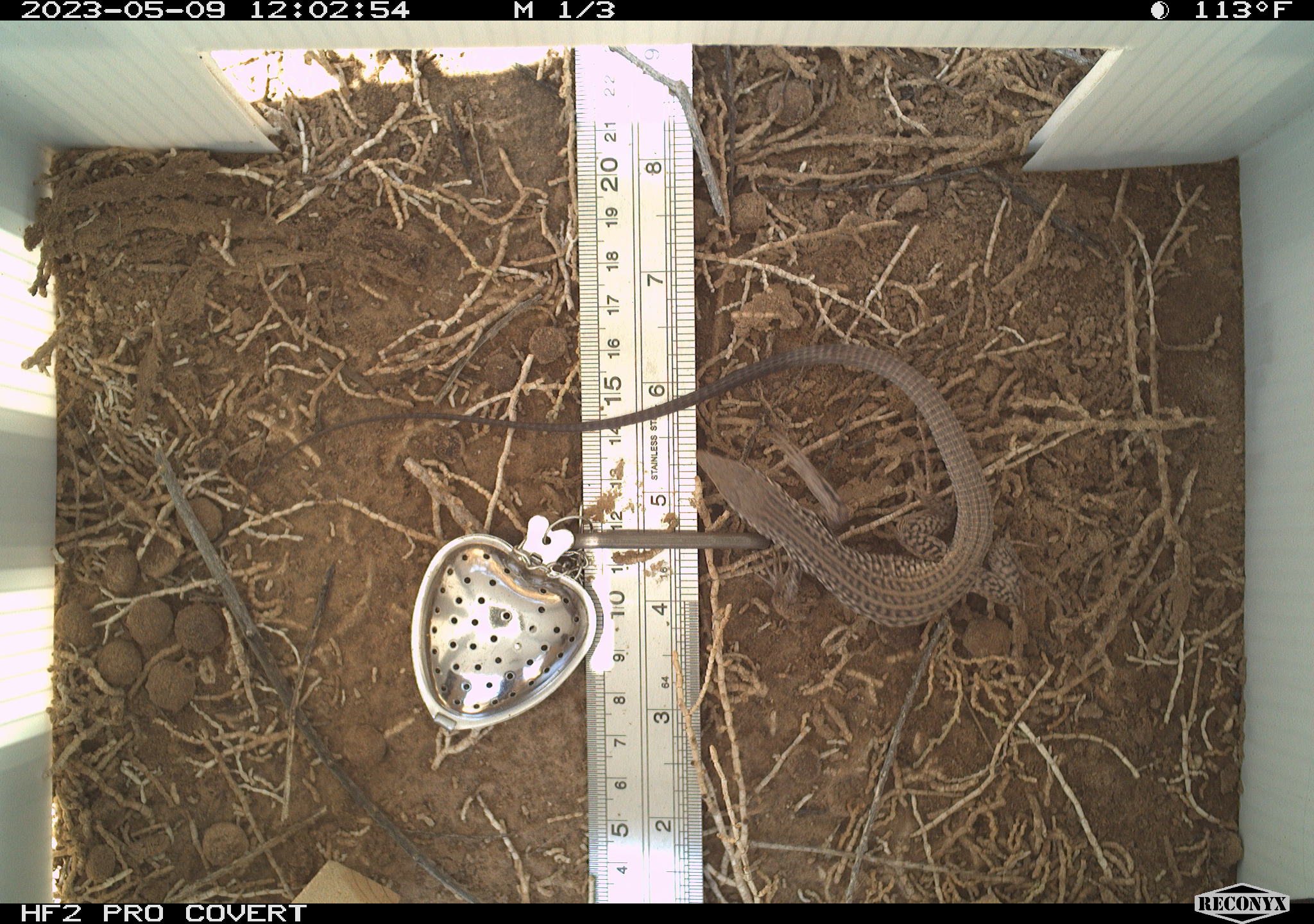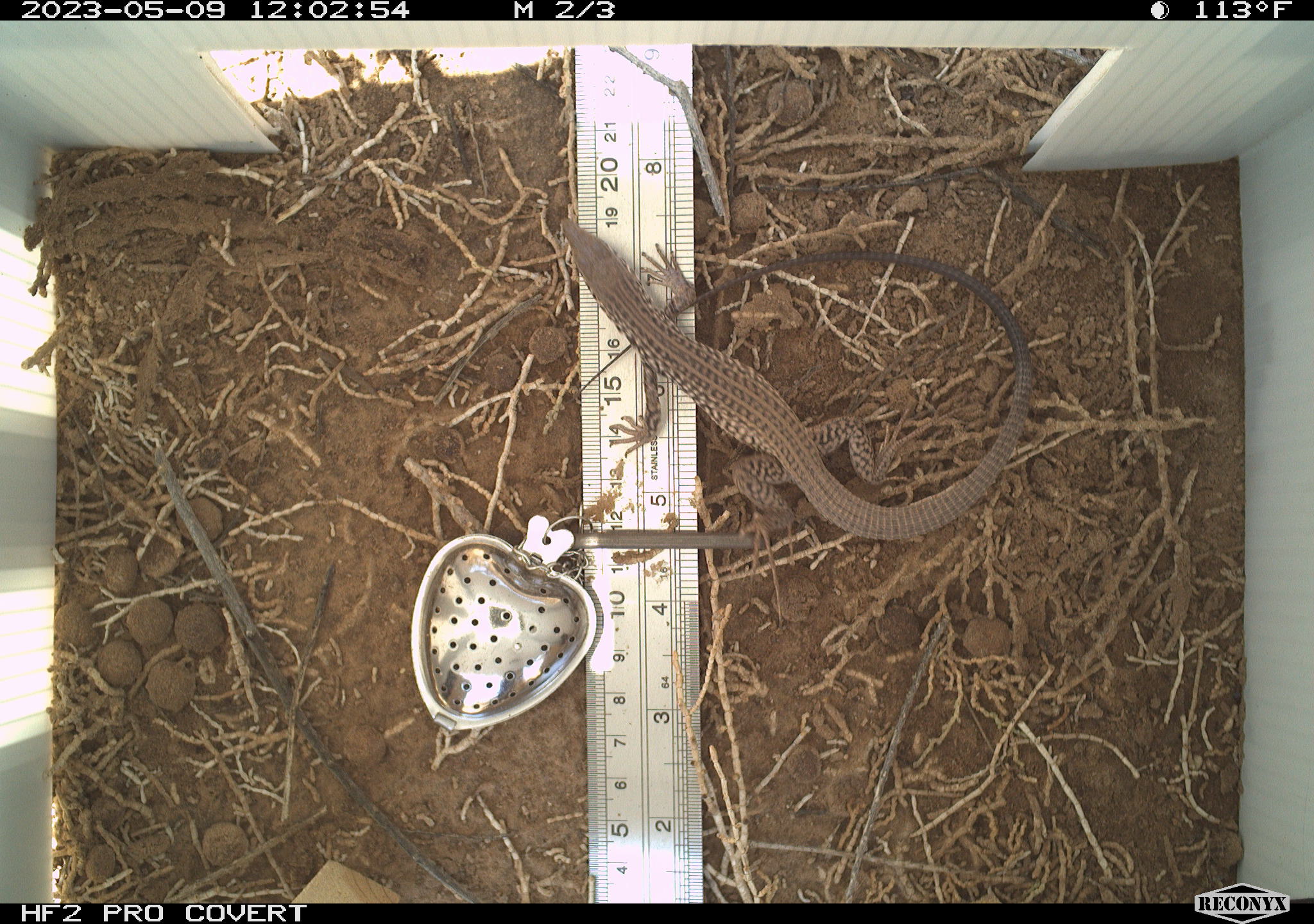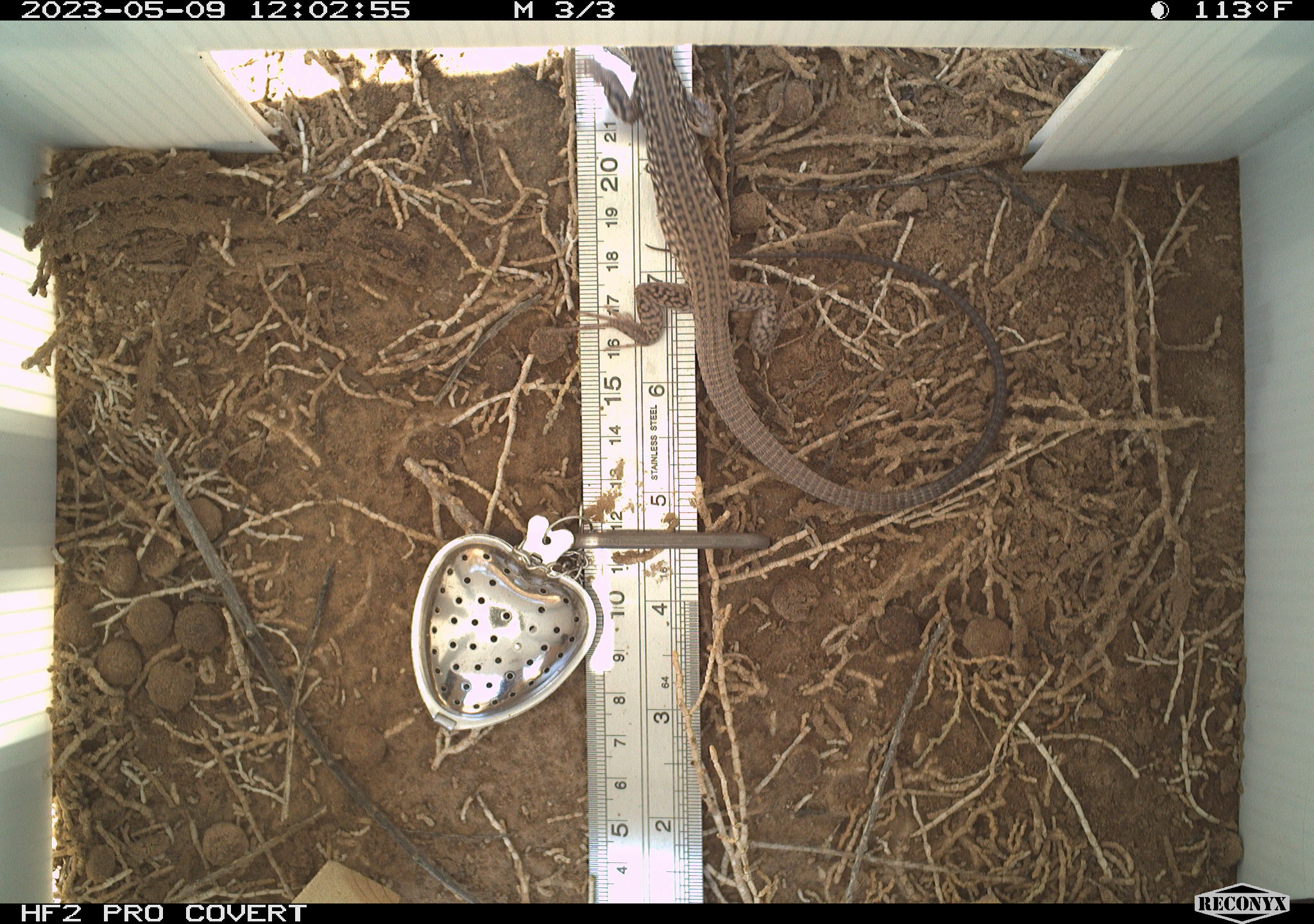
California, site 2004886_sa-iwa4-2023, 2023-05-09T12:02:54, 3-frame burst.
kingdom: Animalia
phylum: Chordata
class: Reptilia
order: Squamata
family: Teiidae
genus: Aspidoscelis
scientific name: Aspidoscelis tigris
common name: western whiptail